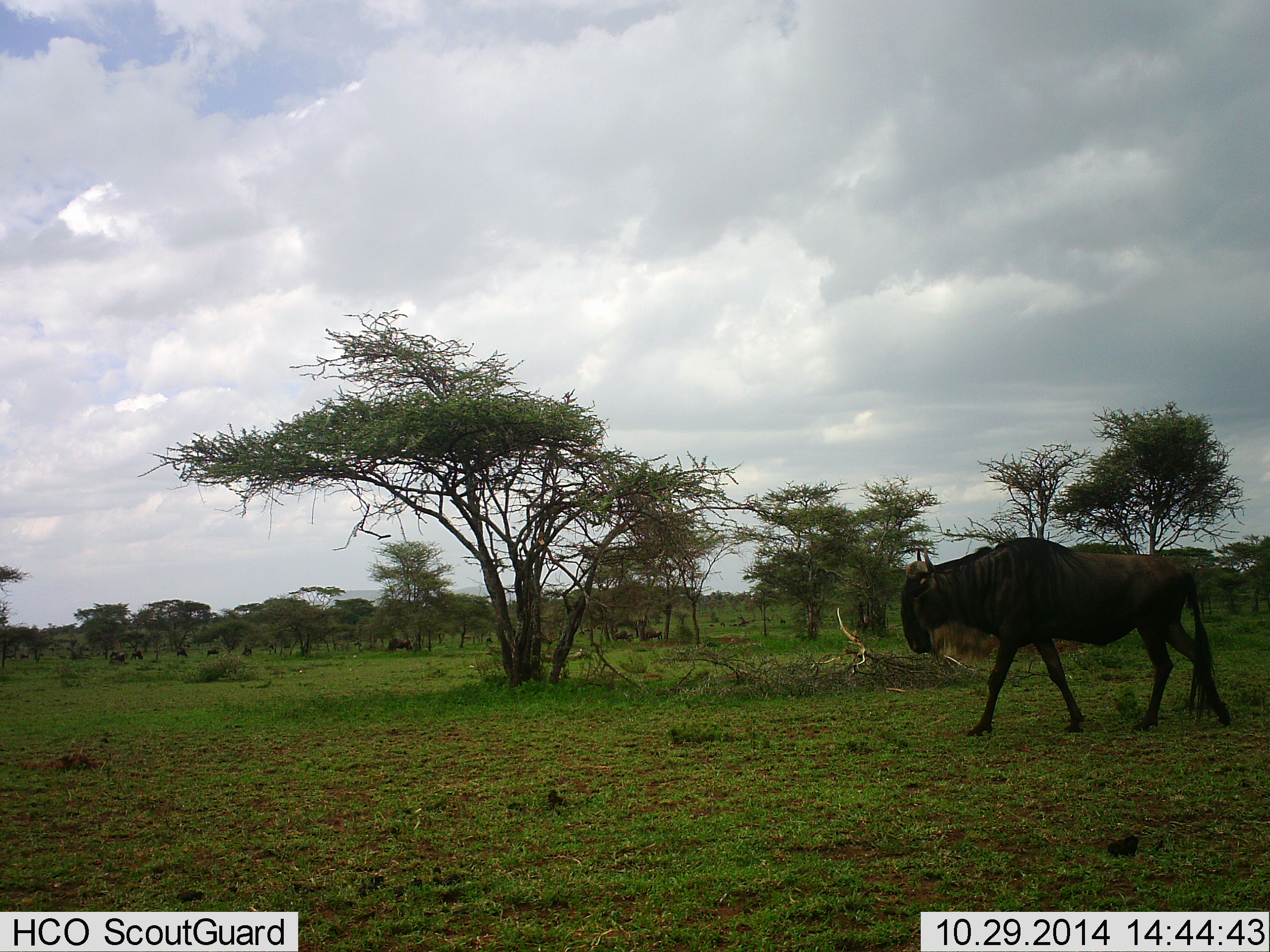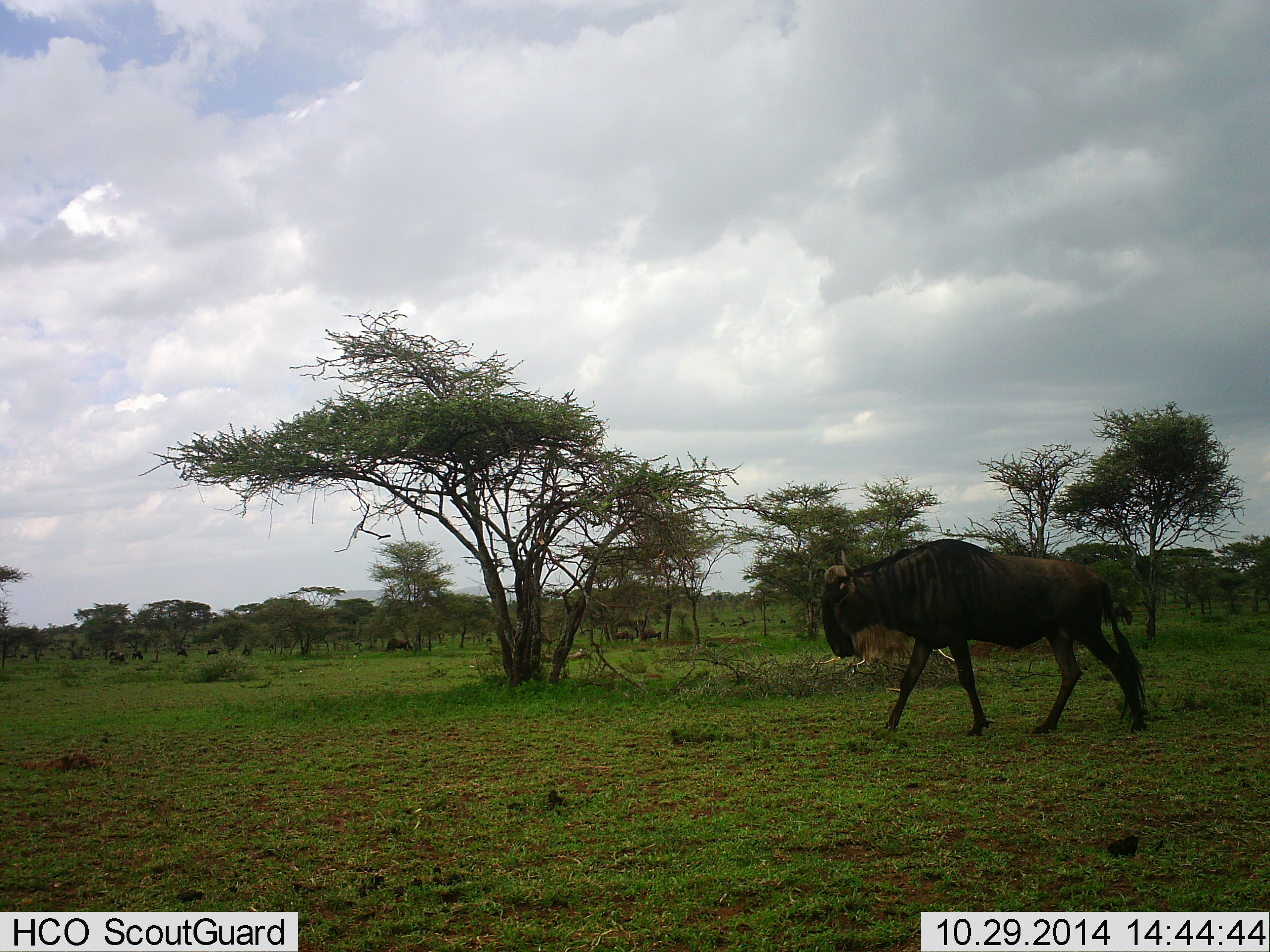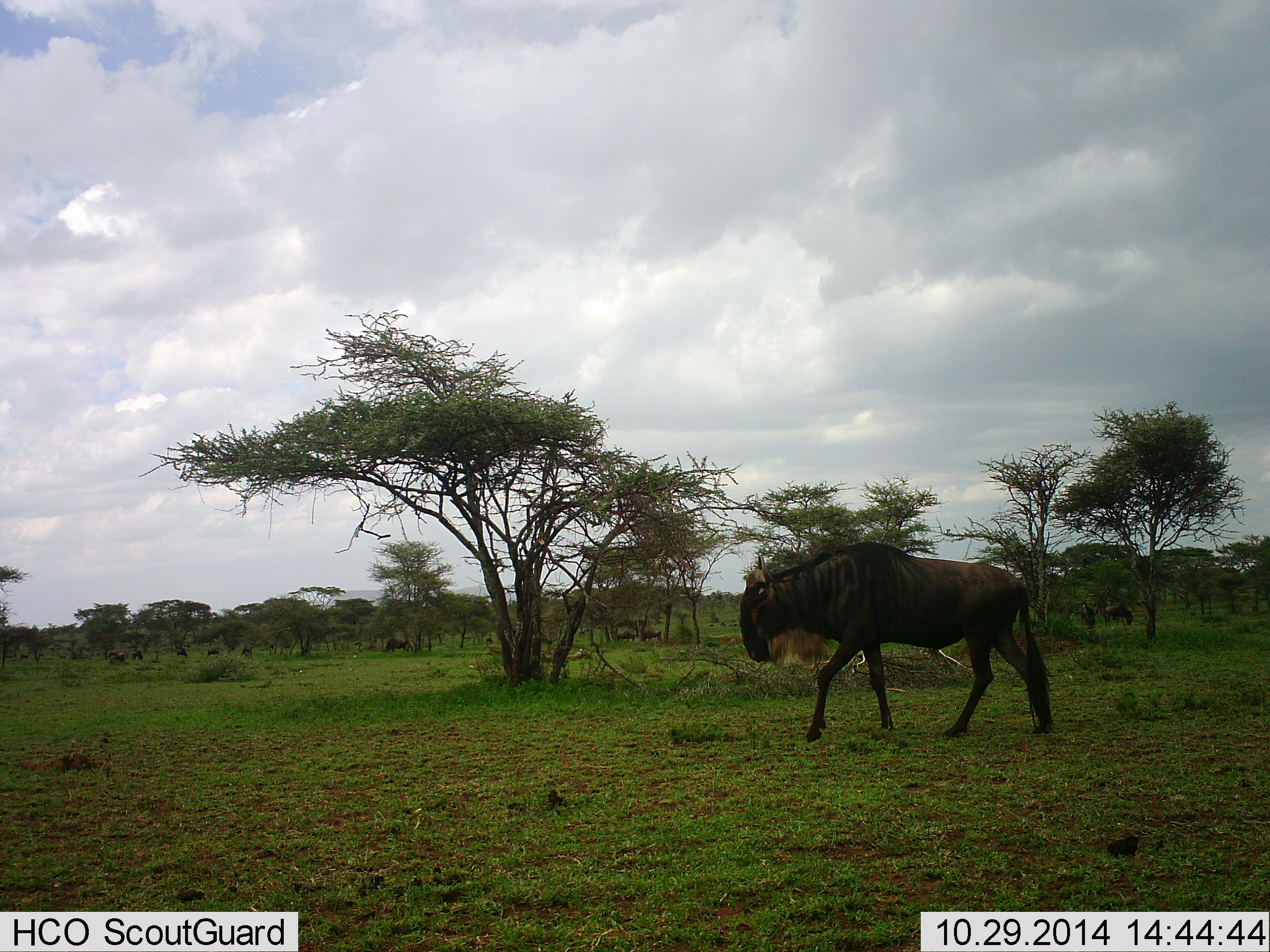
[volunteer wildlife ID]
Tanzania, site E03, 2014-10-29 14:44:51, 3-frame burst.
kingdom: Animalia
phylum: Chordata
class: Mammalia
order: Artiodactyla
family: Bovidae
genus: Connochaetes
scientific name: Connochaetes taurinus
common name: blue wildebeest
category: wildebeest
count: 1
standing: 20%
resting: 0%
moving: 100%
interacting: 0%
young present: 0%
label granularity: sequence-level